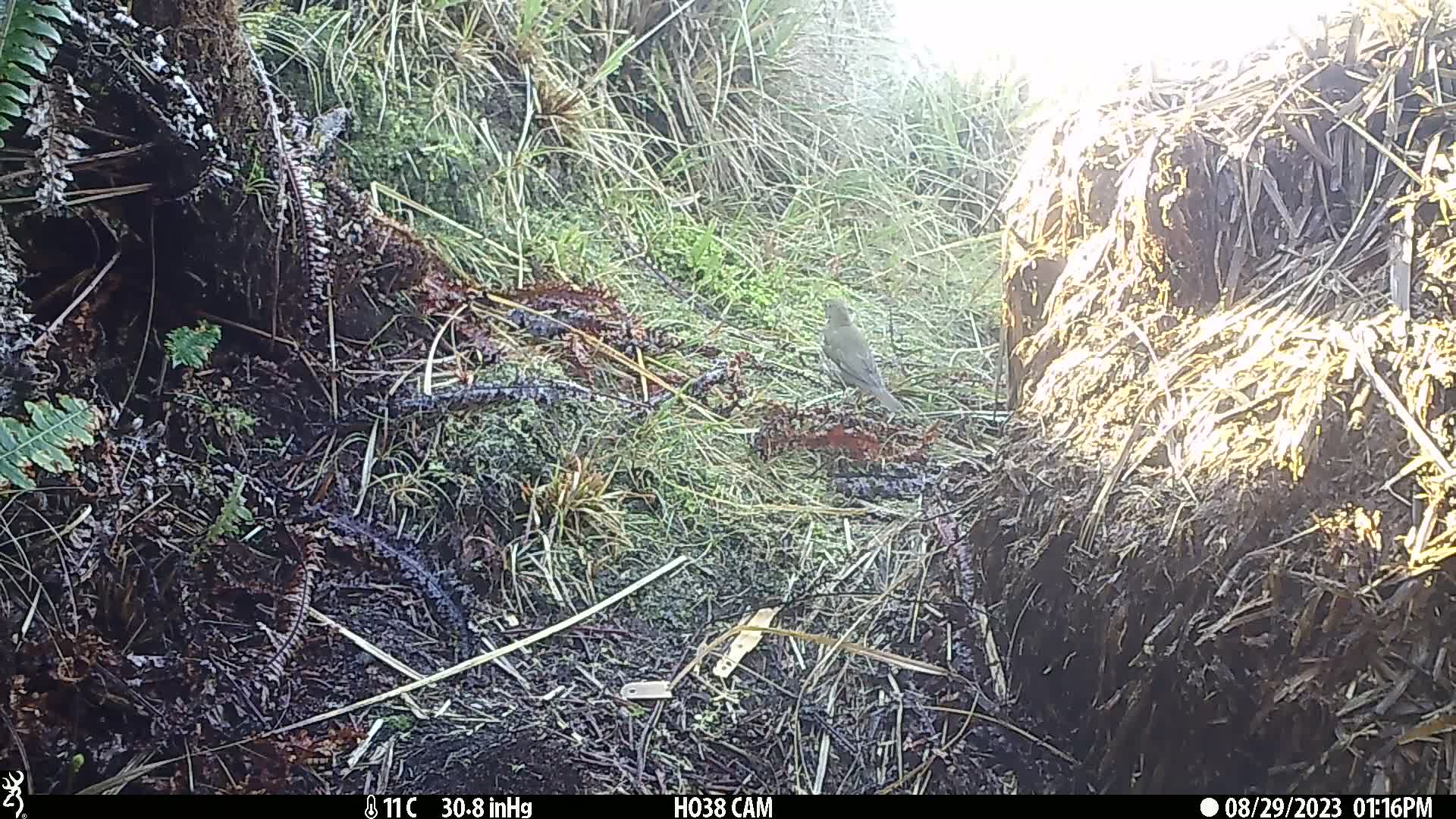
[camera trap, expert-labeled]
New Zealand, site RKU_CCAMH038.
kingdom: Animalia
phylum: Chordata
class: Aves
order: Passeriformes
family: Turdidae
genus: Turdus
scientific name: Turdus philomelos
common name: song thrush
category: thrush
Thrush (song thrush) (Turdus philomelos).